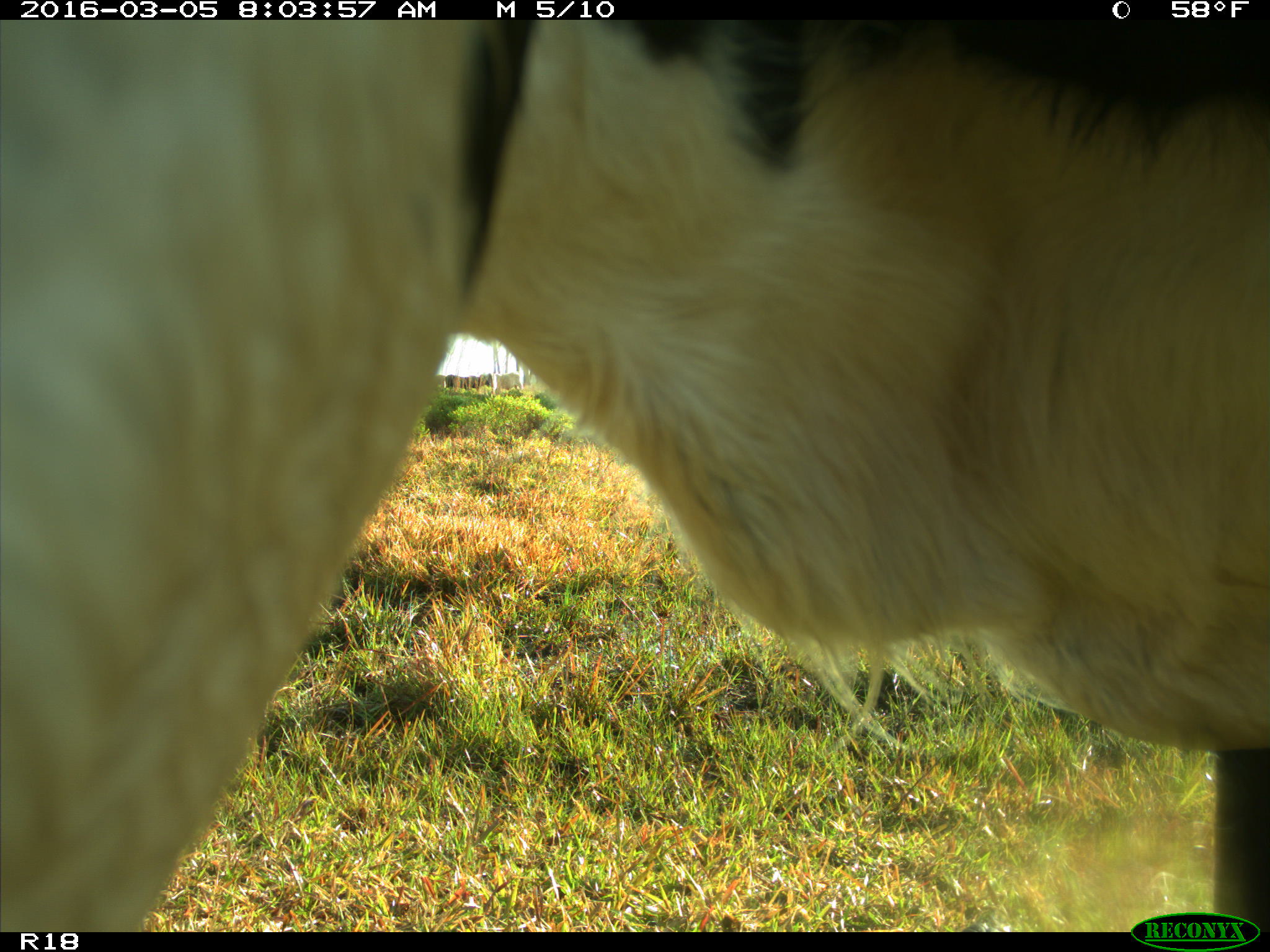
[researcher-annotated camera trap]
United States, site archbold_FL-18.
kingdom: Animalia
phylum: Chordata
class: Mammalia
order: Artiodactyla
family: Bovidae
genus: Bos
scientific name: Bos taurus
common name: domestic cow